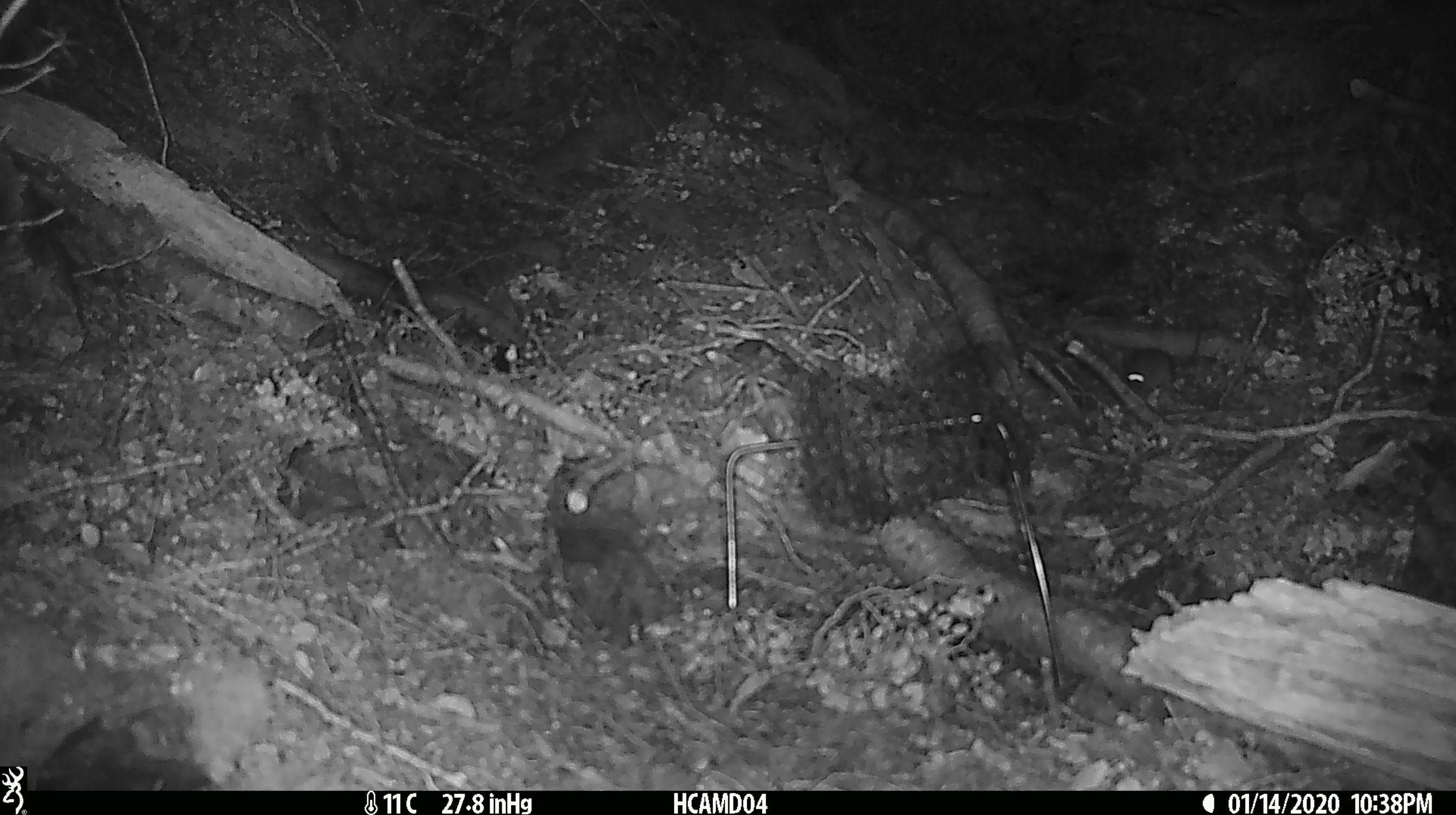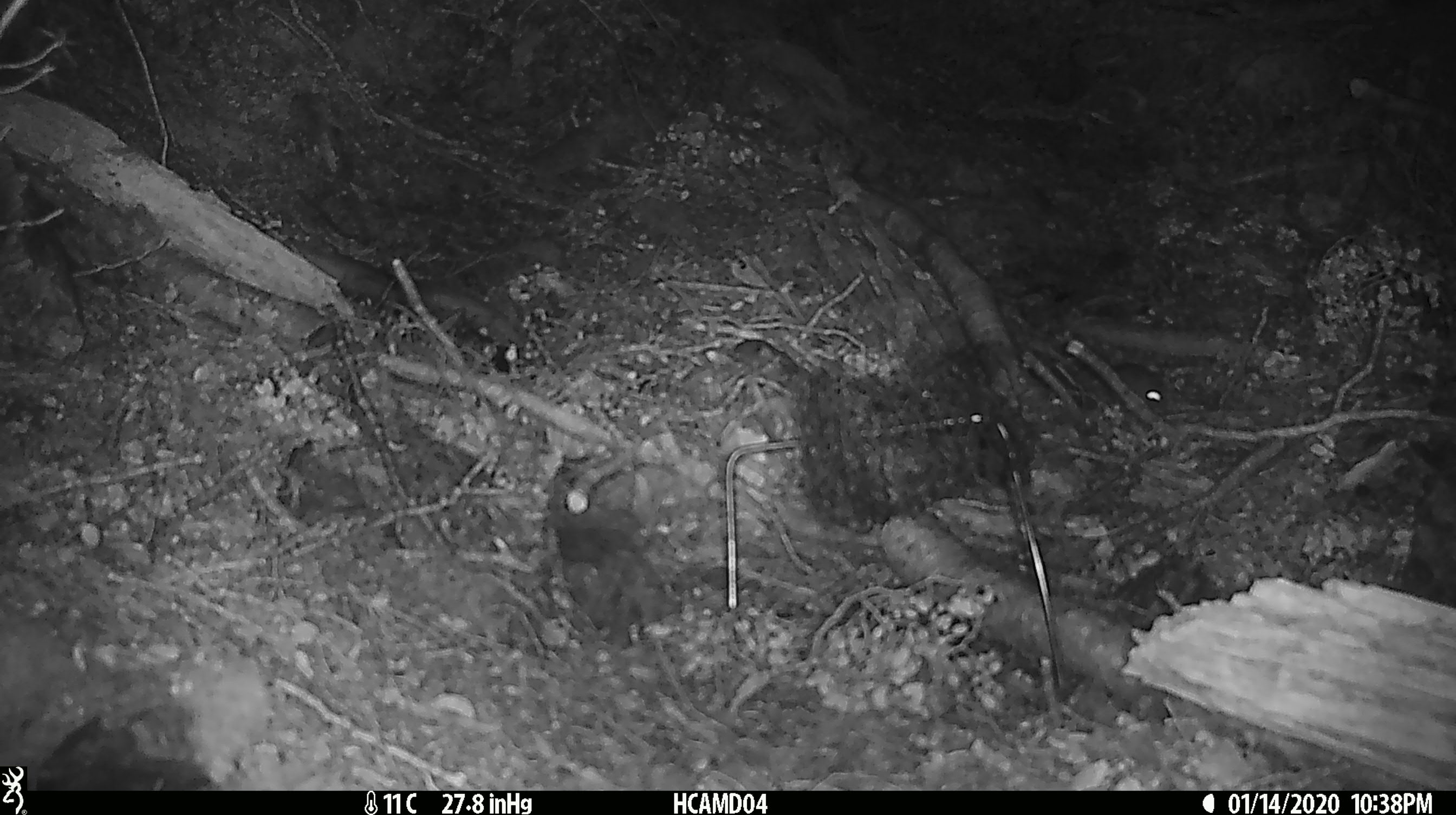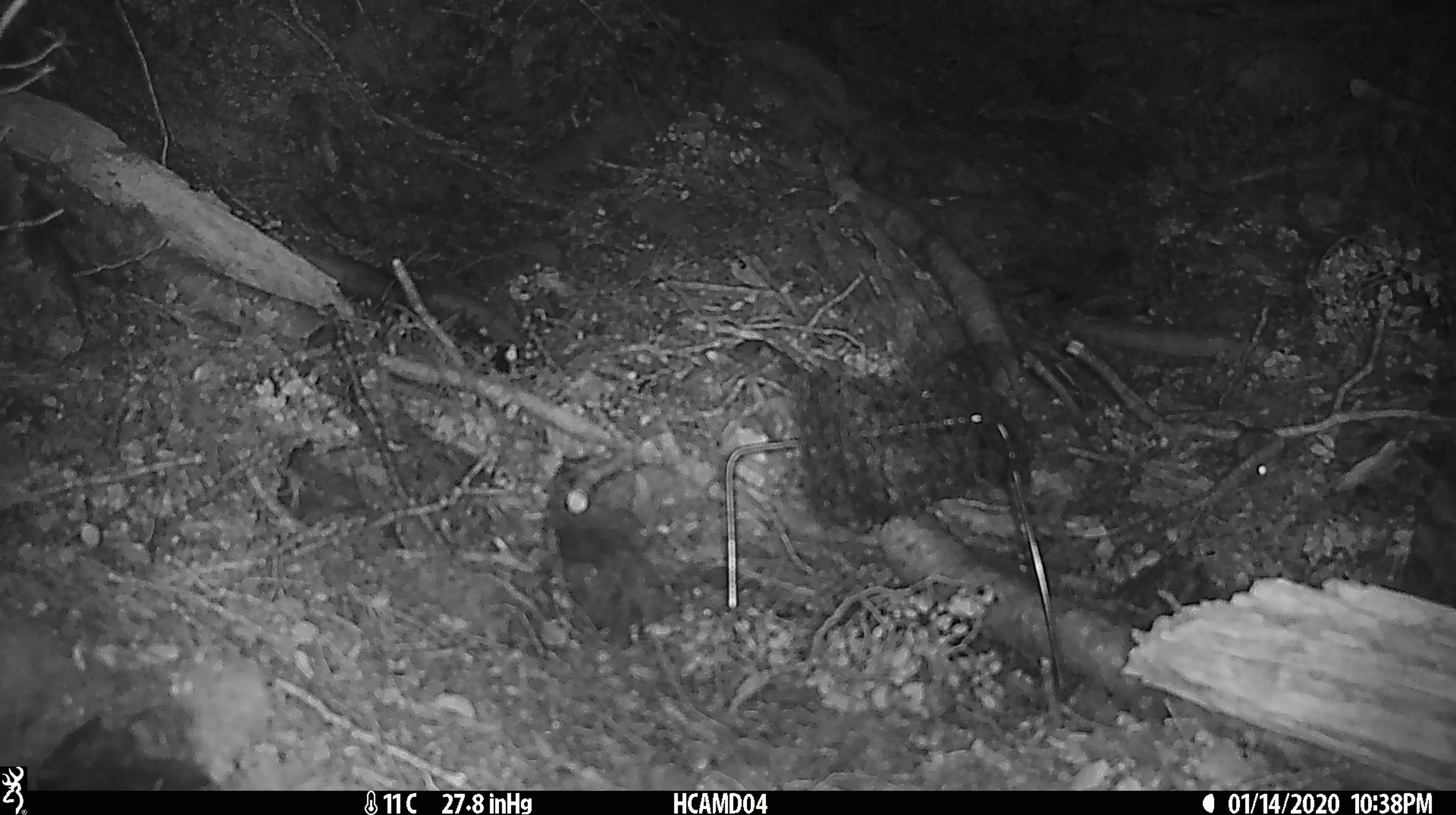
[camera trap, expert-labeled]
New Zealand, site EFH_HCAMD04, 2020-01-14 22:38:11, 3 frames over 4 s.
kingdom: Animalia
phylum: Chordata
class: Mammalia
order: Rodentia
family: Muridae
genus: Mus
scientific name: Mus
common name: mouse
Mouse (Mus).